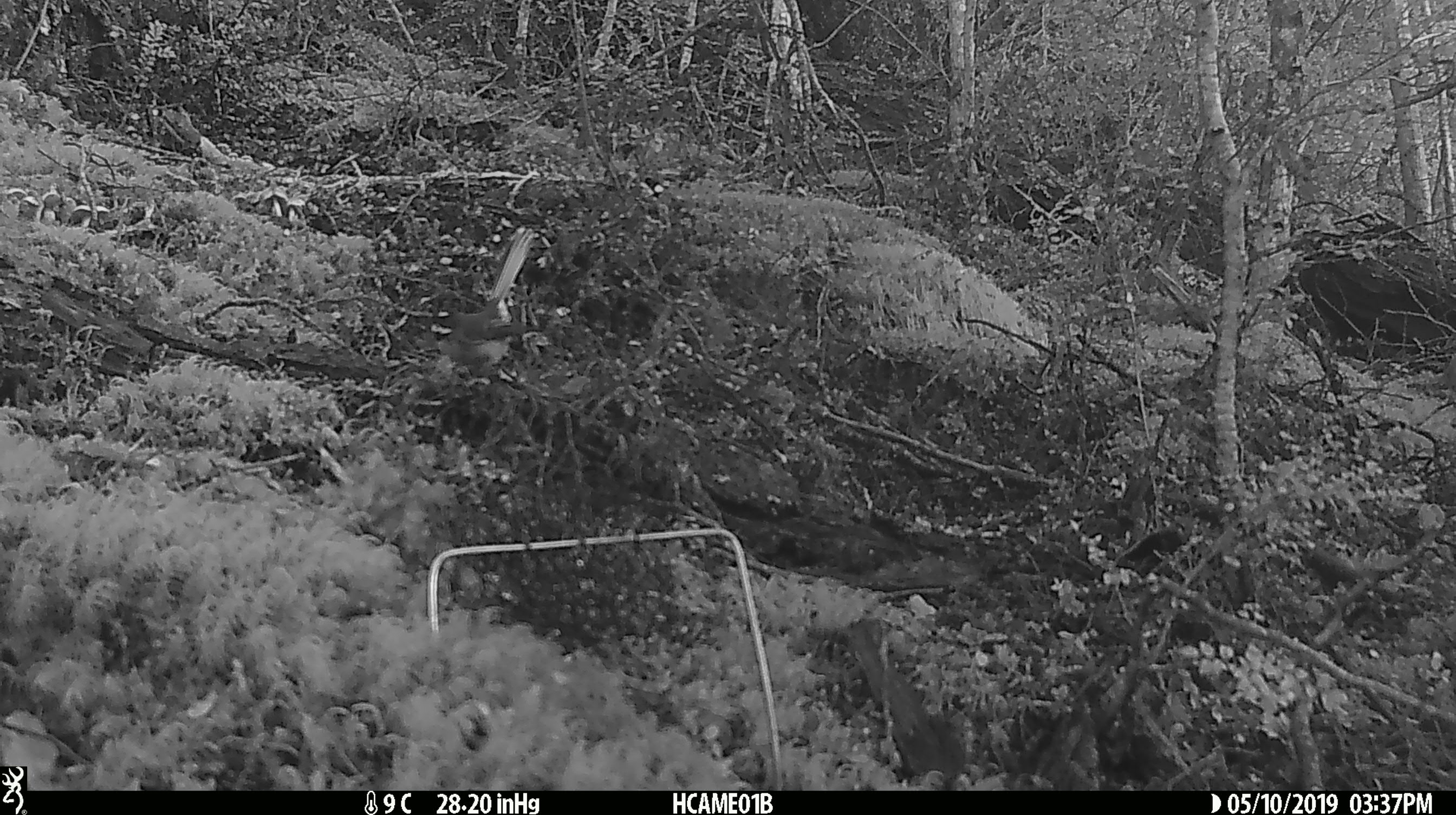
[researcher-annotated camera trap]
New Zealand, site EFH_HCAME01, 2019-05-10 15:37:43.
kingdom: Animalia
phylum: Chordata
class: Aves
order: Passeriformes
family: Rhipiduridae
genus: Rhipidura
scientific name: Rhipidura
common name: fantails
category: fantail